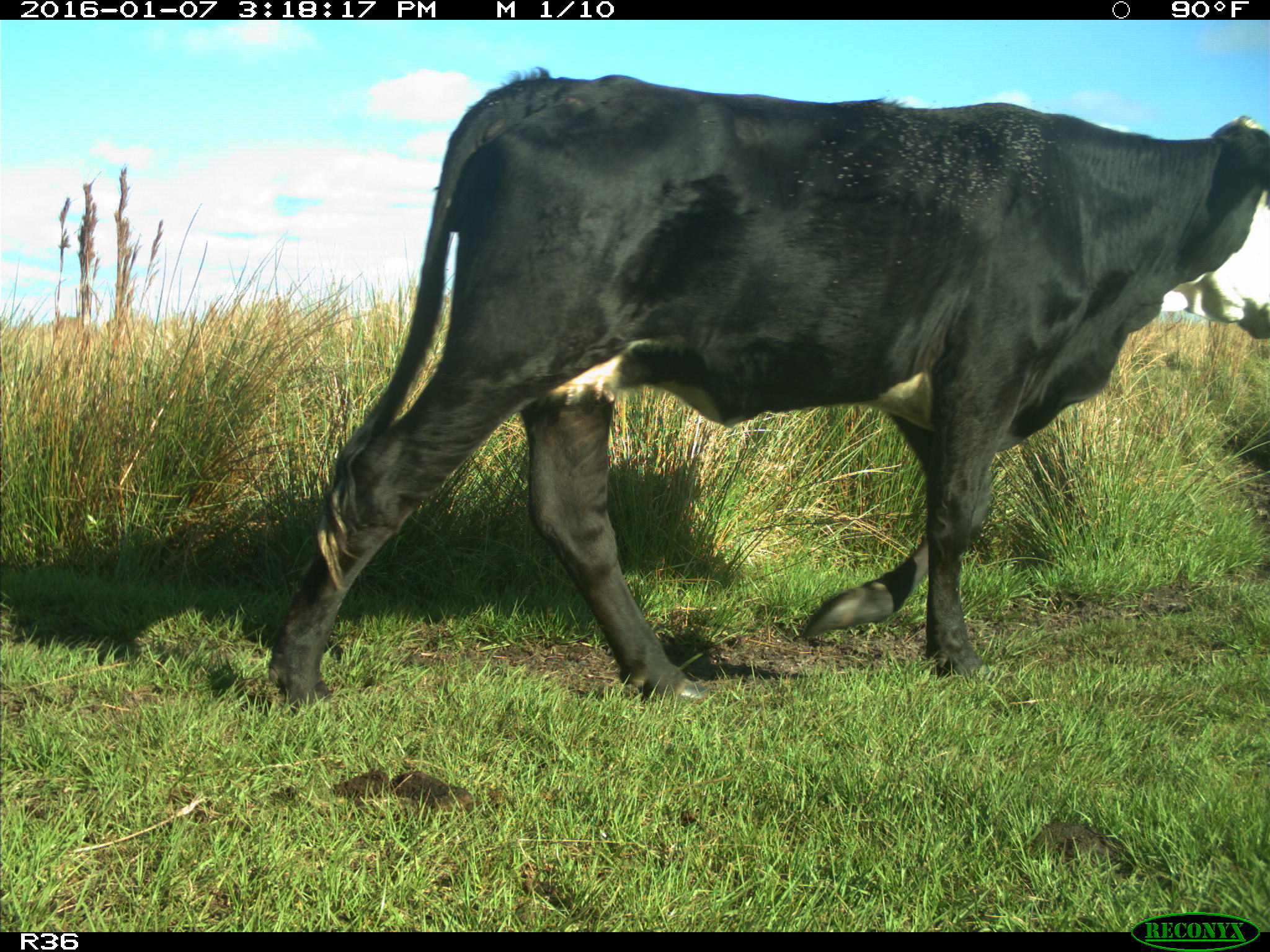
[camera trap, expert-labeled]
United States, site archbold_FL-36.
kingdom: Animalia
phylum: Chordata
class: Mammalia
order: Artiodactyla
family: Bovidae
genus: Bos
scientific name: Bos taurus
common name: domestic cow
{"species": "Bos taurus (domestic cow)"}